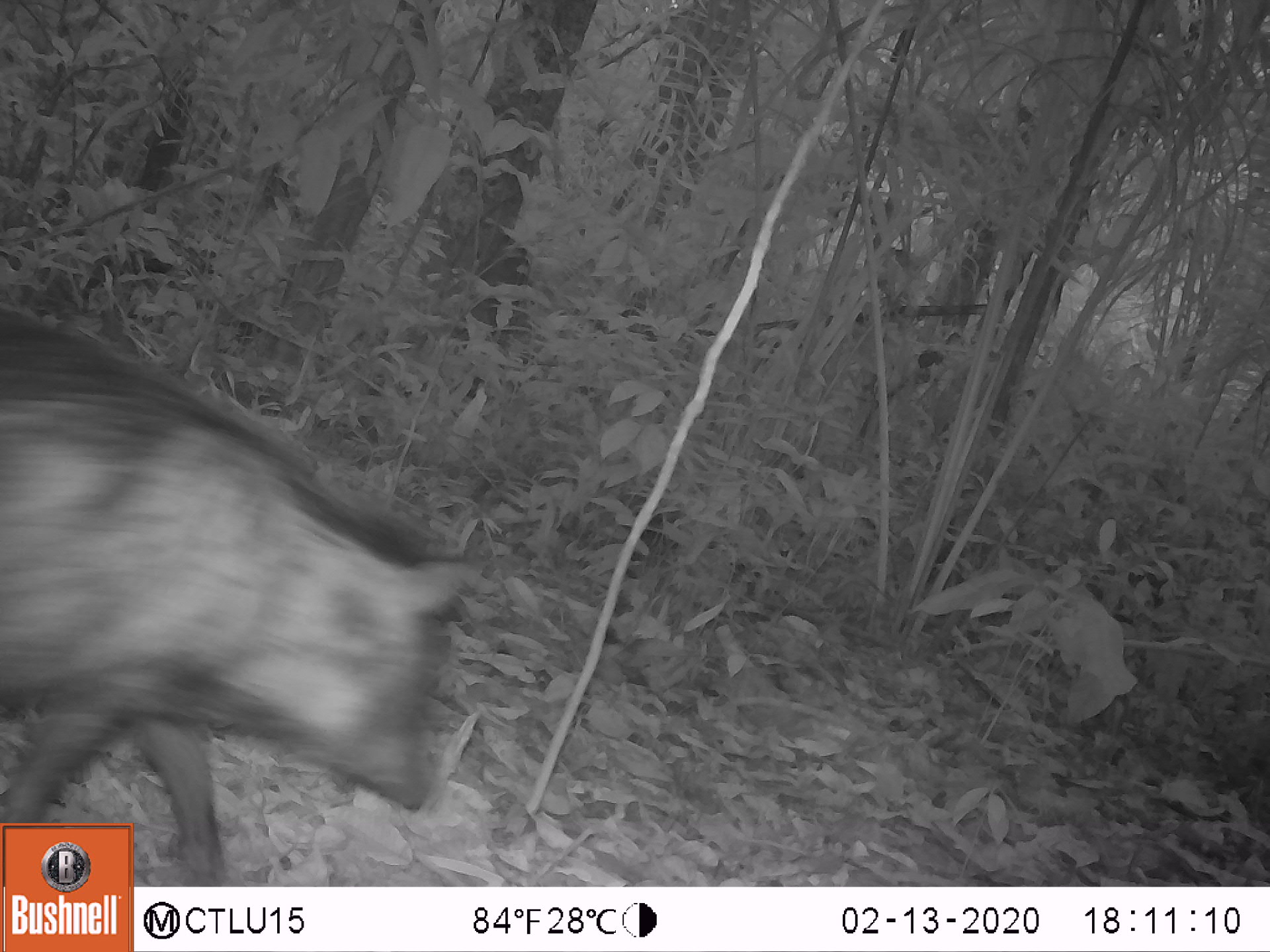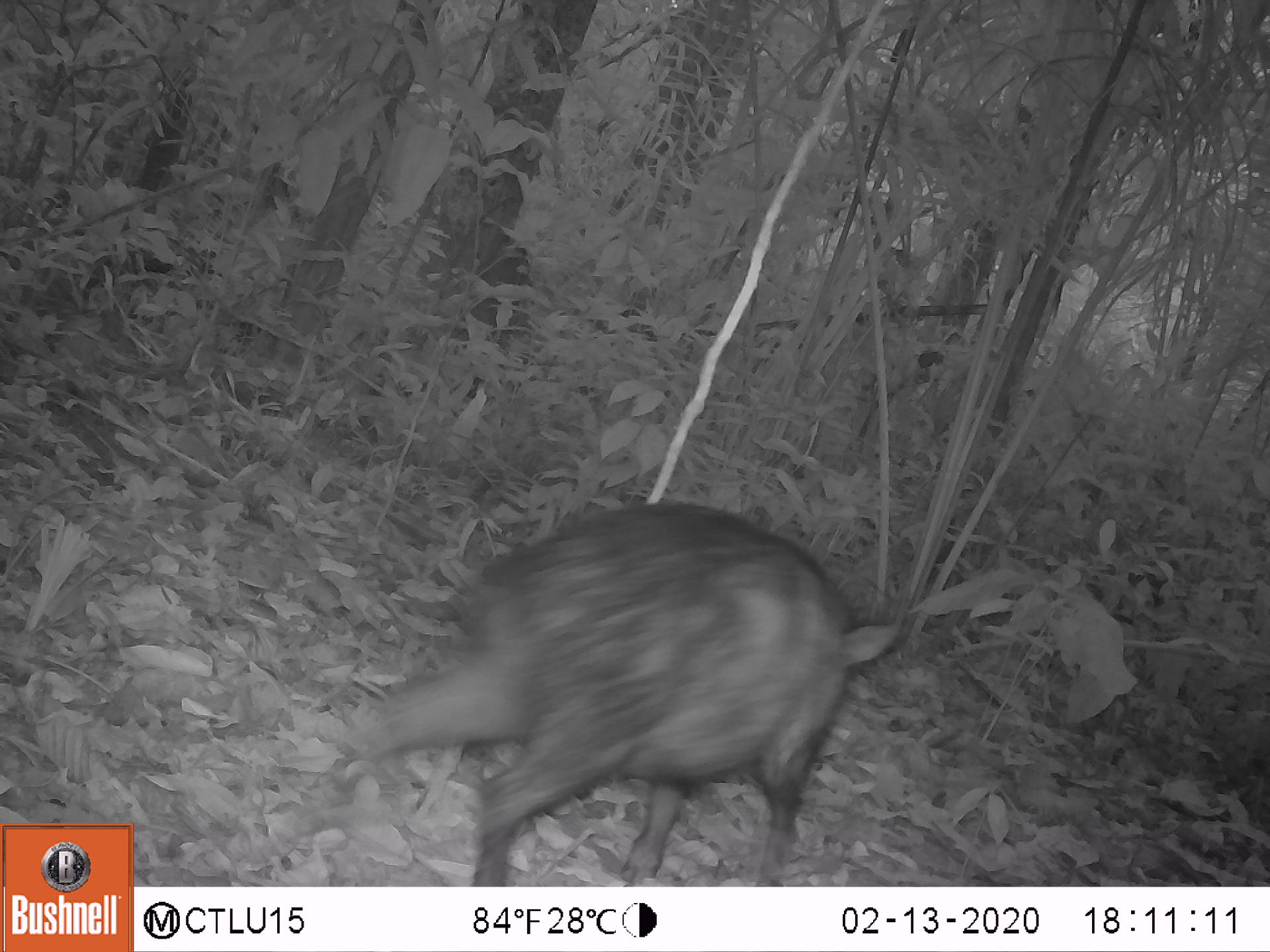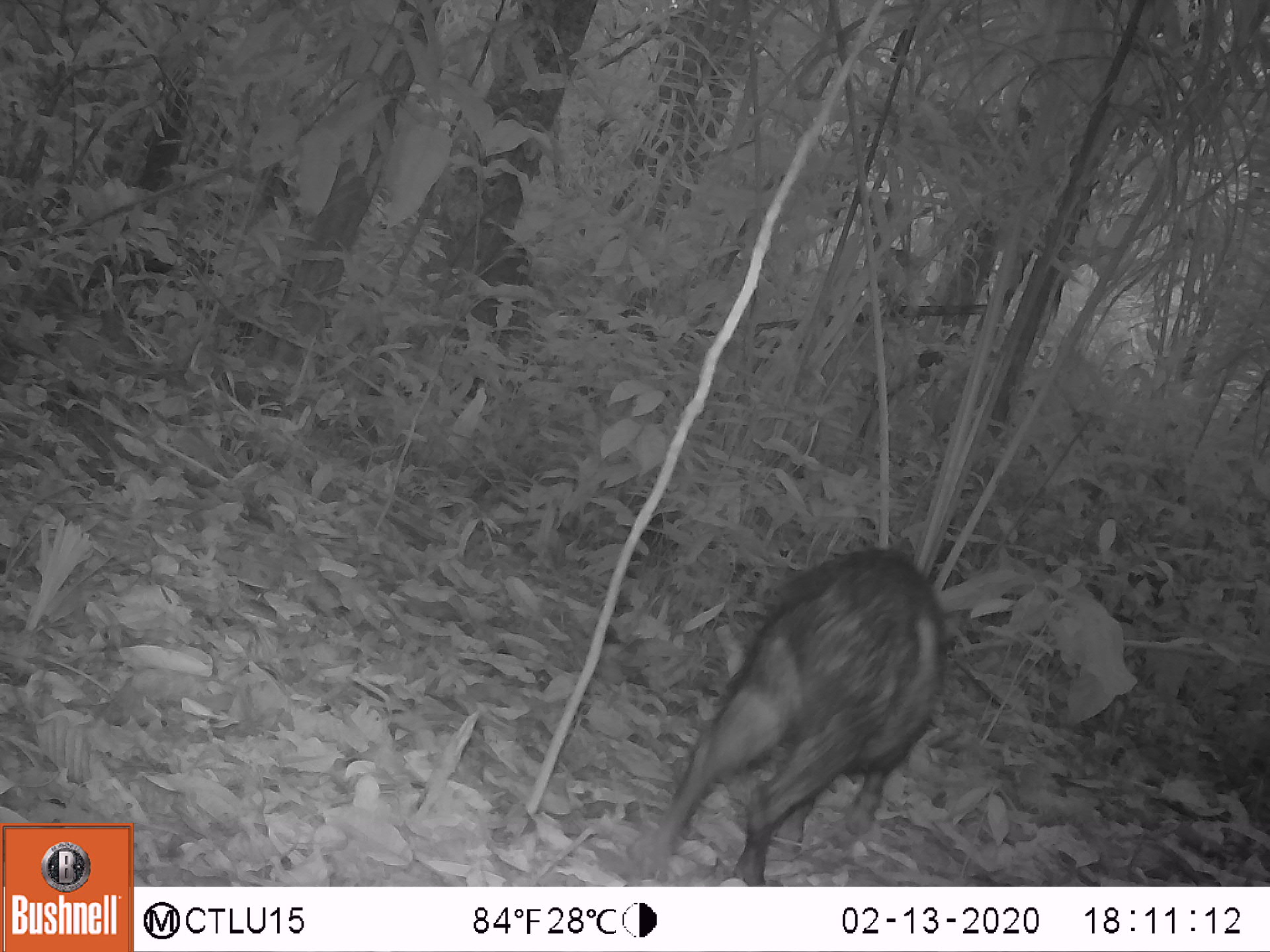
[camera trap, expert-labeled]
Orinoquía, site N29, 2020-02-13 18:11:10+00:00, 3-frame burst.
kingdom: Animalia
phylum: Chordata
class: Mammalia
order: Artiodactyla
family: Tayassuidae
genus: Pecari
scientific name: Pecari tajacu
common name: collared peccary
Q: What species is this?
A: Collared peccary (Pecari tajacu).